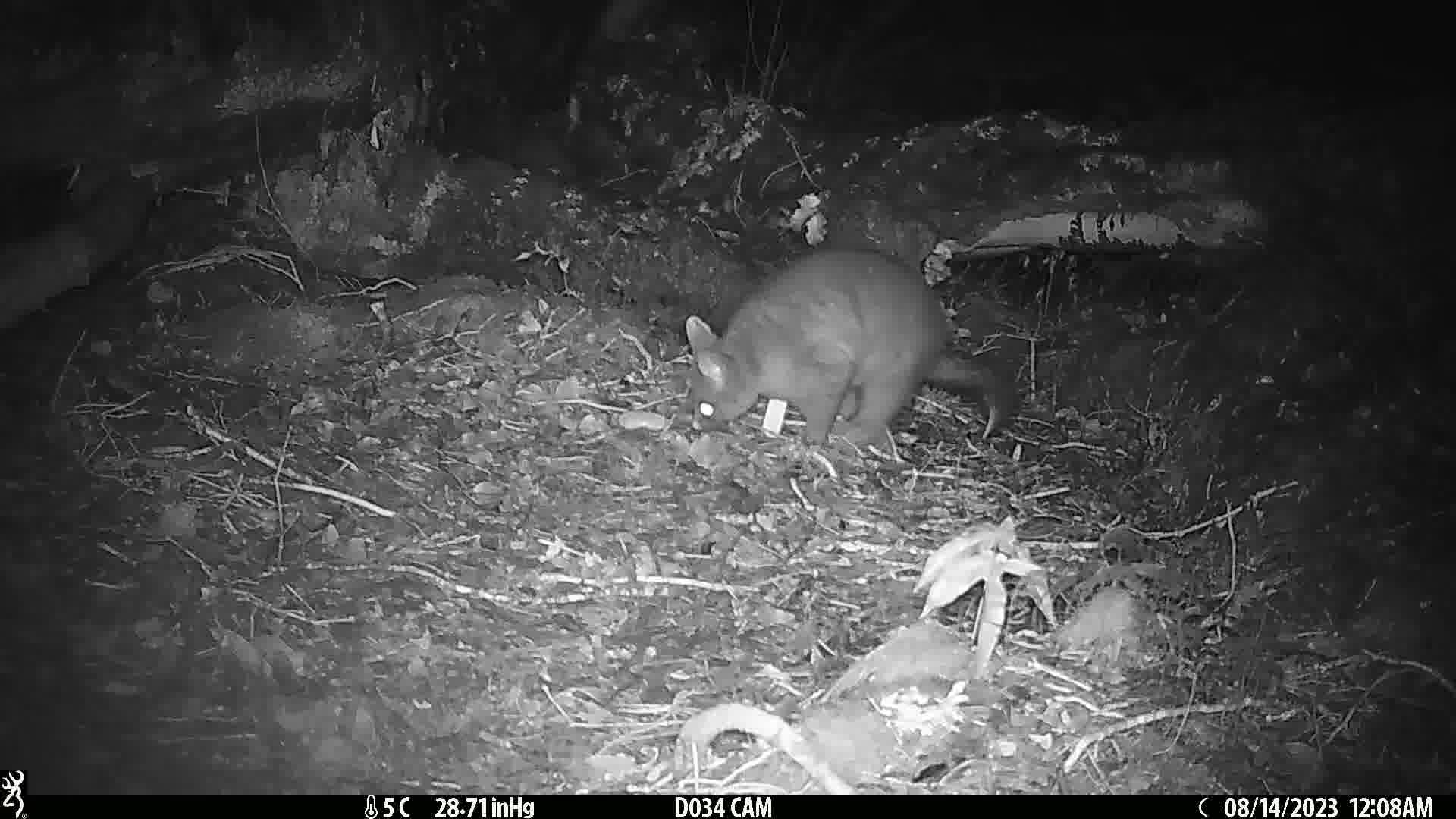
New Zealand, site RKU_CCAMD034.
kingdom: Animalia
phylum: Chordata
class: Mammalia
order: Diprotodontia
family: Phalangeridae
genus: Trichosurus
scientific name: Trichosurus vulpecula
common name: common brushtail possum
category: possum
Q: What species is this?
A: Possum (common brushtail possum) (Trichosurus vulpecula).